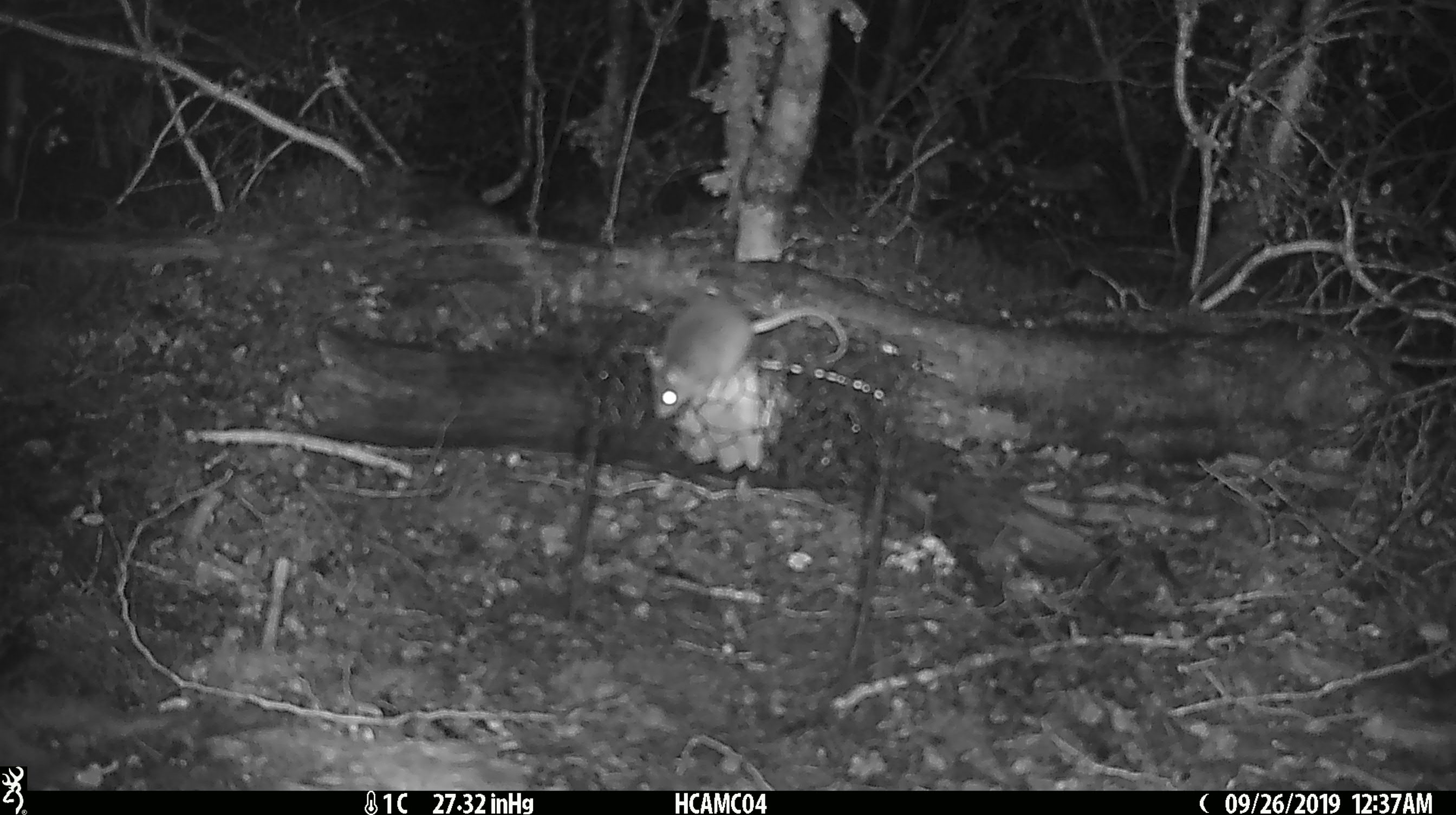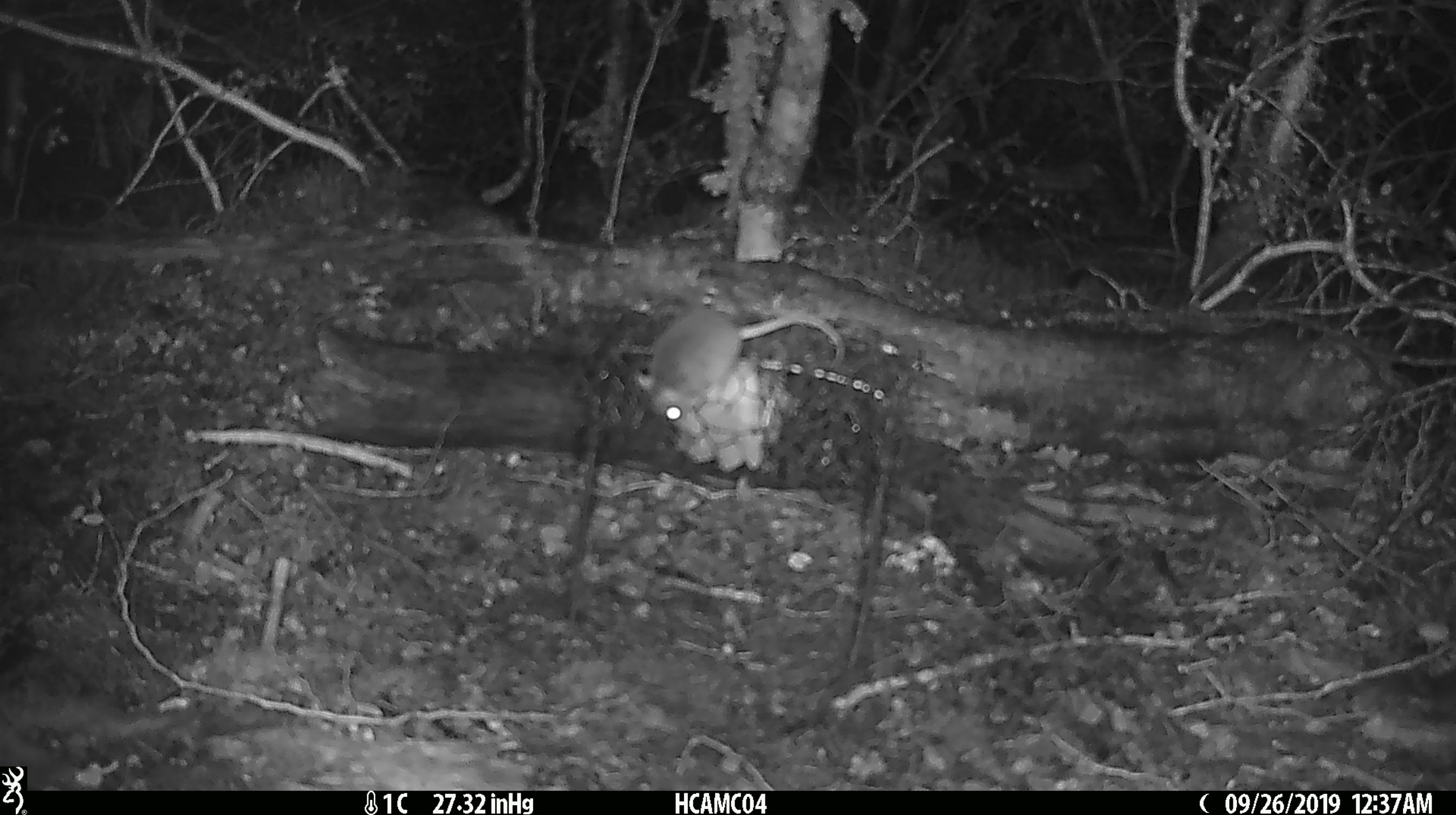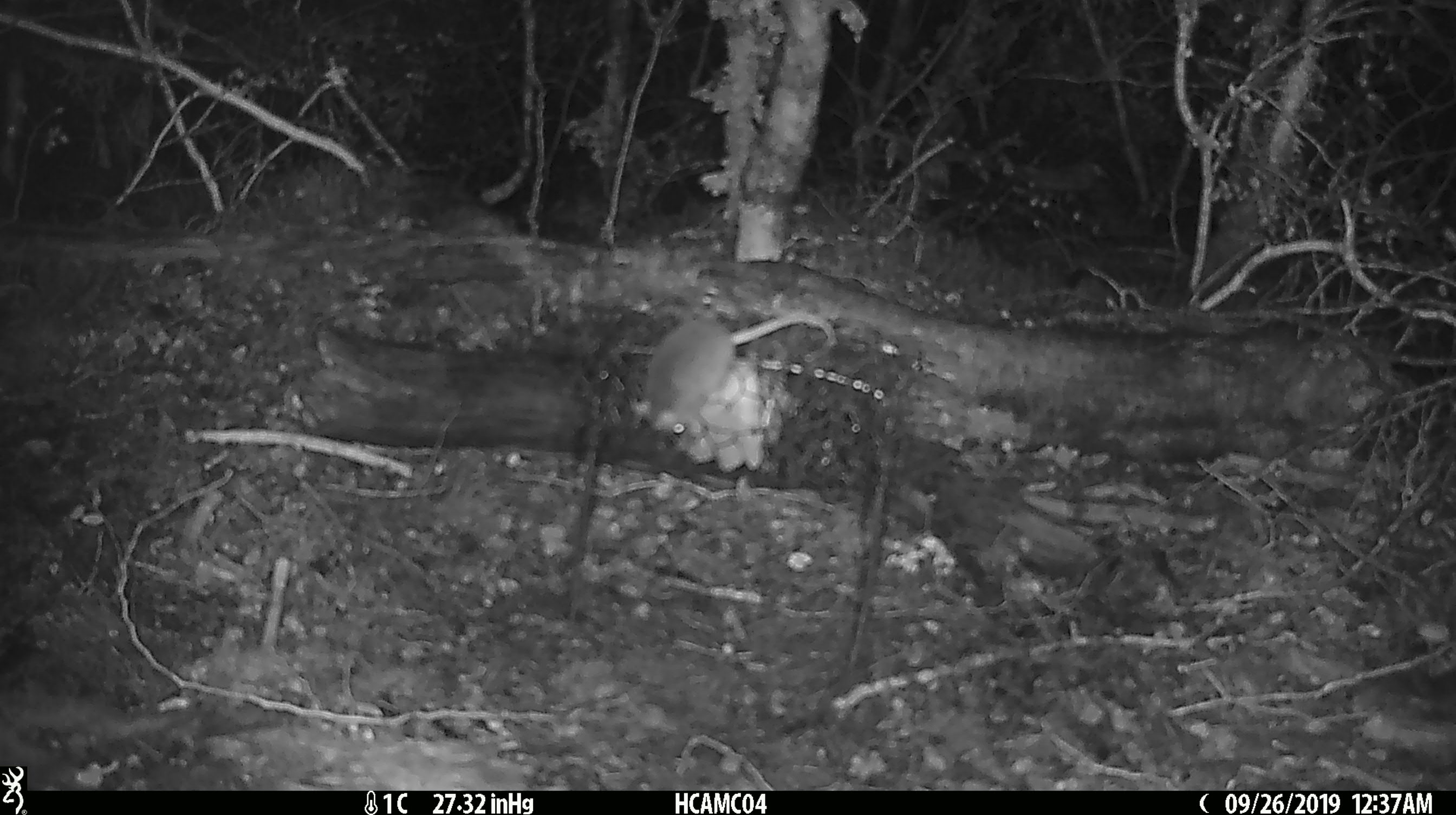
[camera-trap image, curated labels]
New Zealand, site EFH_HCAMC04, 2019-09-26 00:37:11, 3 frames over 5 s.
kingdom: Animalia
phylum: Chordata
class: Mammalia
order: Rodentia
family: Muridae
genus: Mus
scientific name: Mus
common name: mouse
Mouse (Mus).